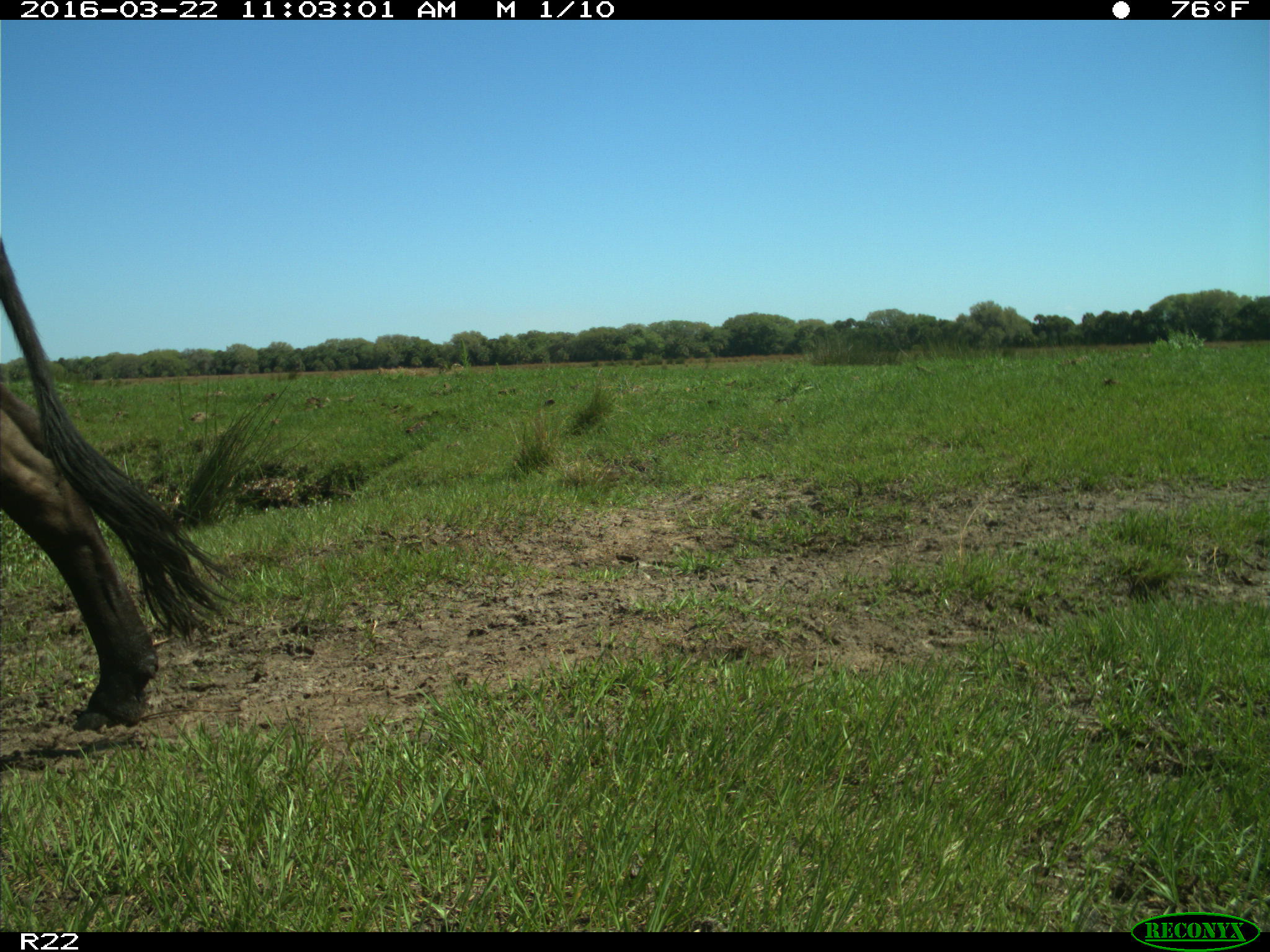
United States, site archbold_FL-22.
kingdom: Animalia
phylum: Chordata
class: Mammalia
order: Artiodactyla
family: Bovidae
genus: Bos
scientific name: Bos taurus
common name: domestic cow